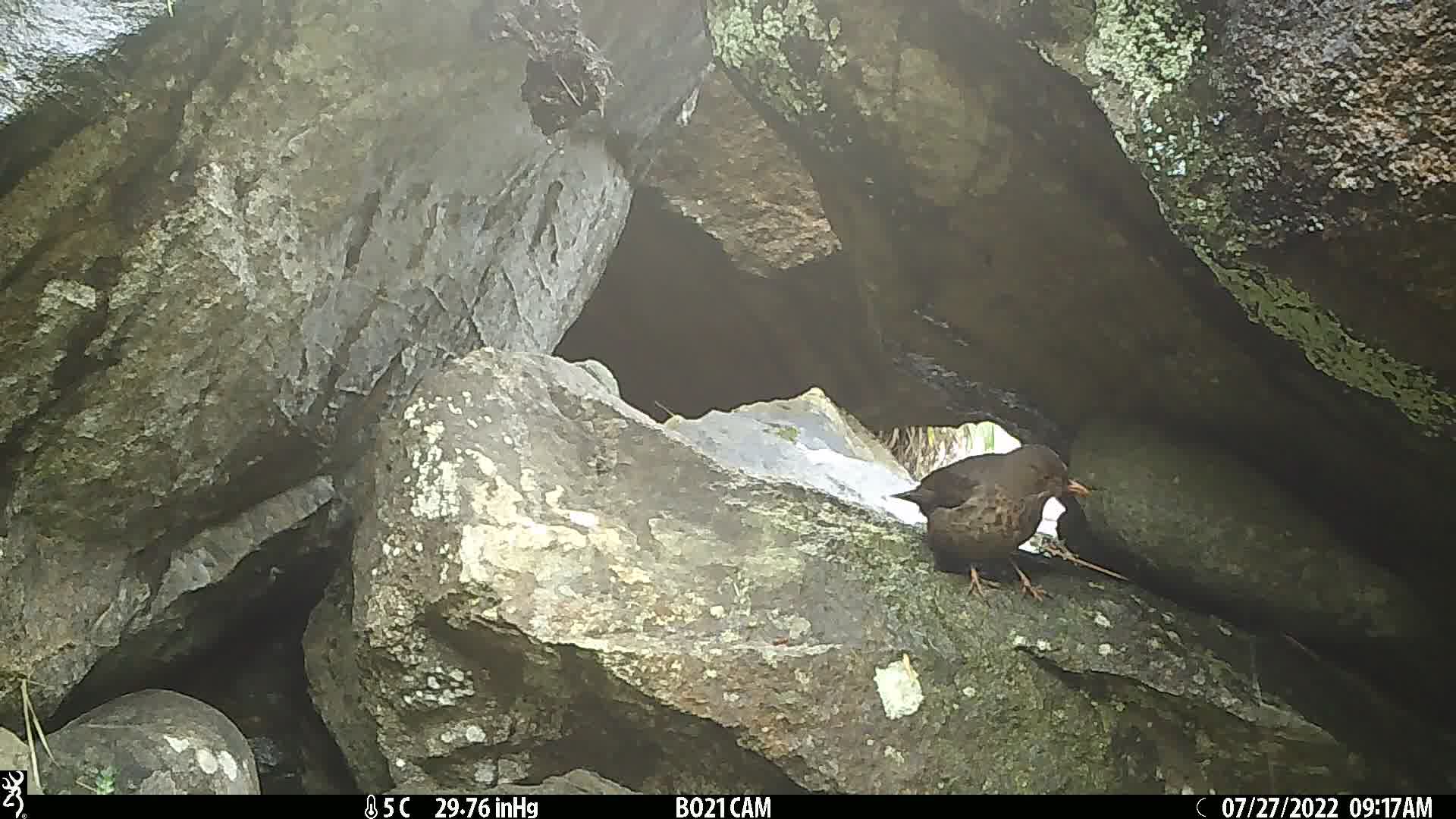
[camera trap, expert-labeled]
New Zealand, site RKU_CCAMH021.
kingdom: Animalia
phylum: Chordata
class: Aves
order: Passeriformes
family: Turdidae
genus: Turdus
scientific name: Turdus merula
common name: eurasian blackbird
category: blackbird